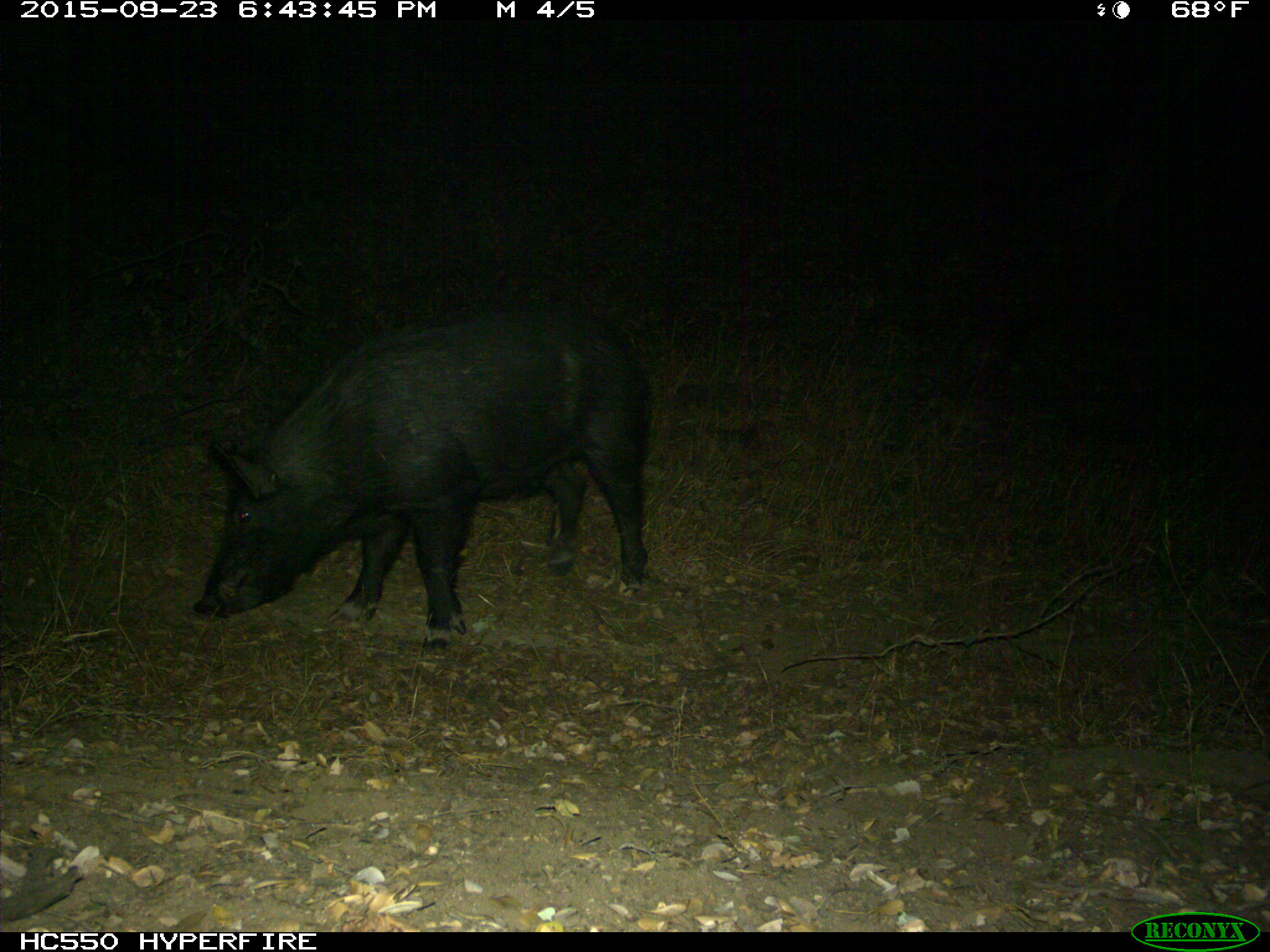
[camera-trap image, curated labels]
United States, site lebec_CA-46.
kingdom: Animalia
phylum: Chordata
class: Mammalia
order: Artiodactyla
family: Suidae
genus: Sus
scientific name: Sus scrofa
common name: wild boar